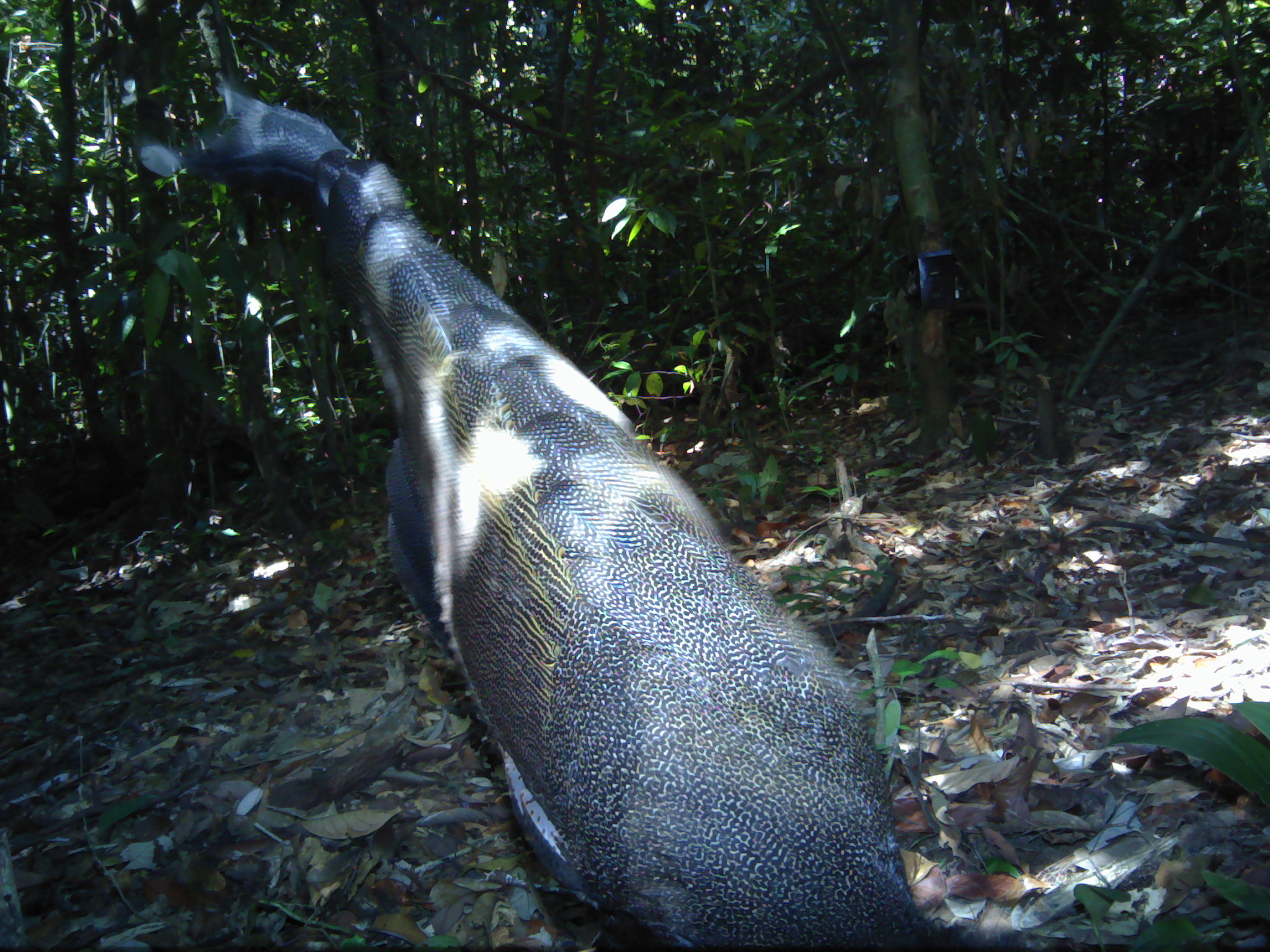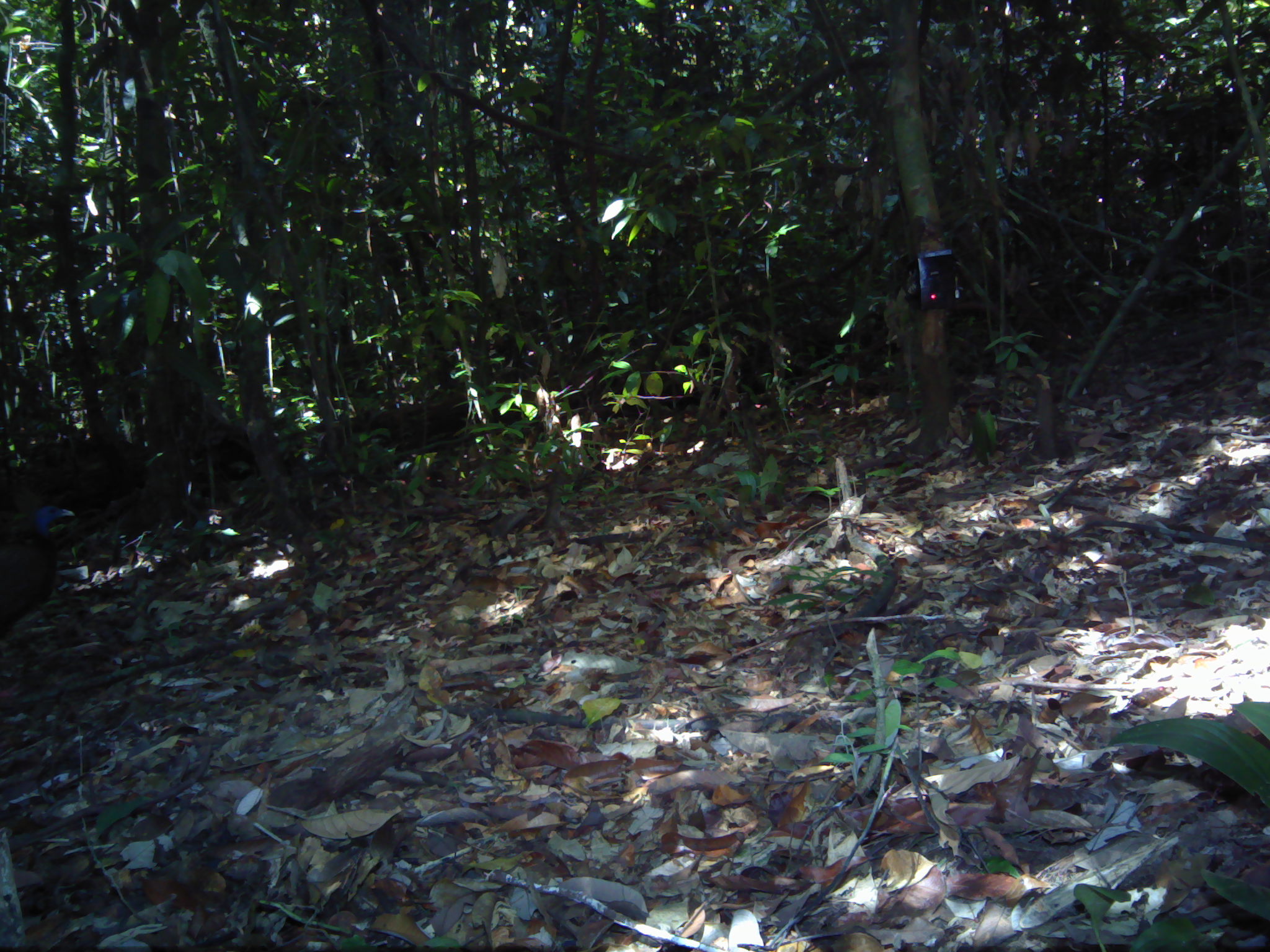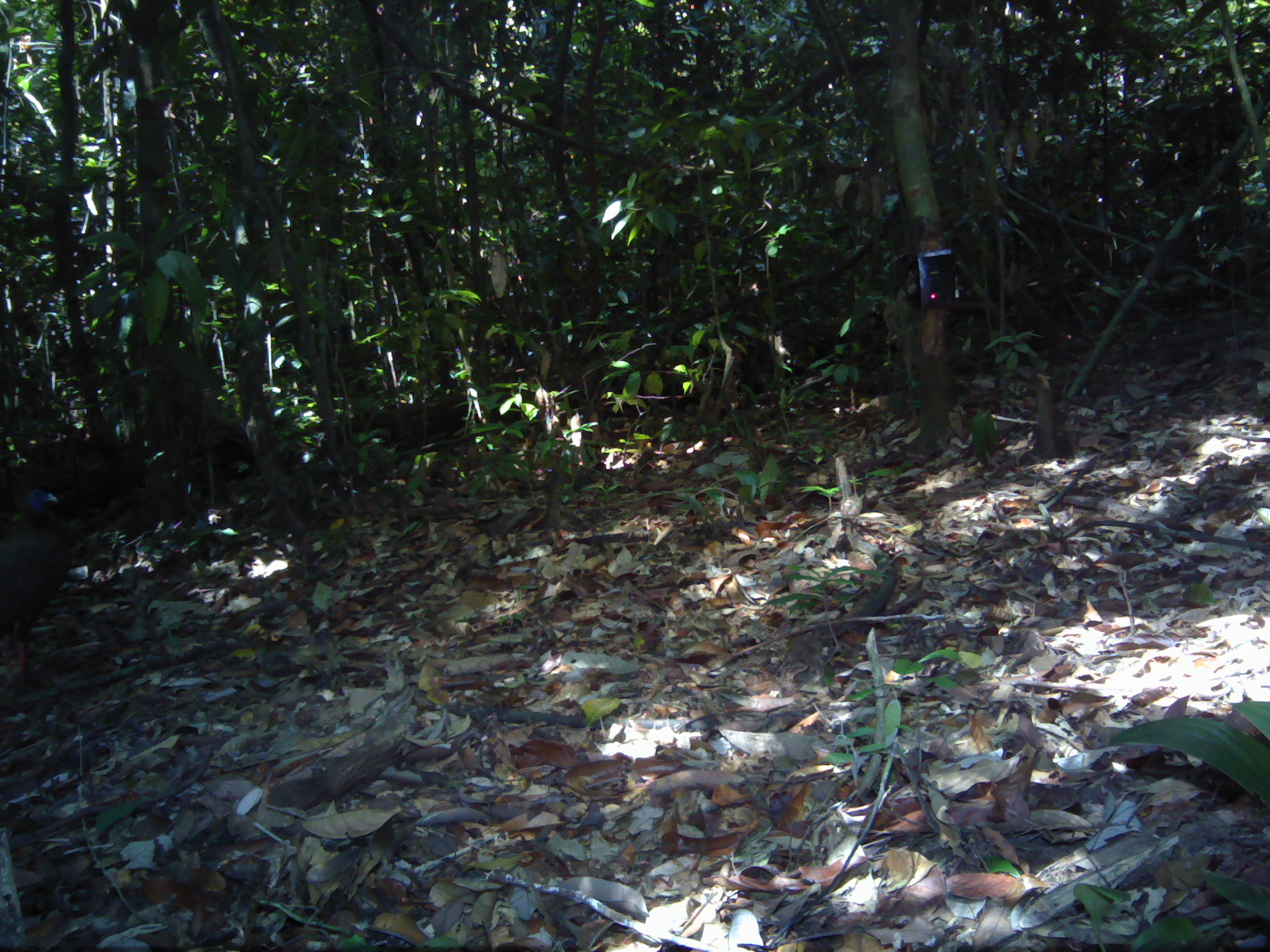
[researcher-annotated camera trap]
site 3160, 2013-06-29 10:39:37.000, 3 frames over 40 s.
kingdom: Animalia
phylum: Chordata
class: Aves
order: Galliformes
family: Phasianidae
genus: Argusianus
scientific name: Argusianus argus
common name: great argus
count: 1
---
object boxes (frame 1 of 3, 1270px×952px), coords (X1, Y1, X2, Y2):
argusianus argus: (137, 82, 941, 952)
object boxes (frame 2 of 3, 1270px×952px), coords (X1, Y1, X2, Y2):
argusianus argus: (1, 501, 76, 630)